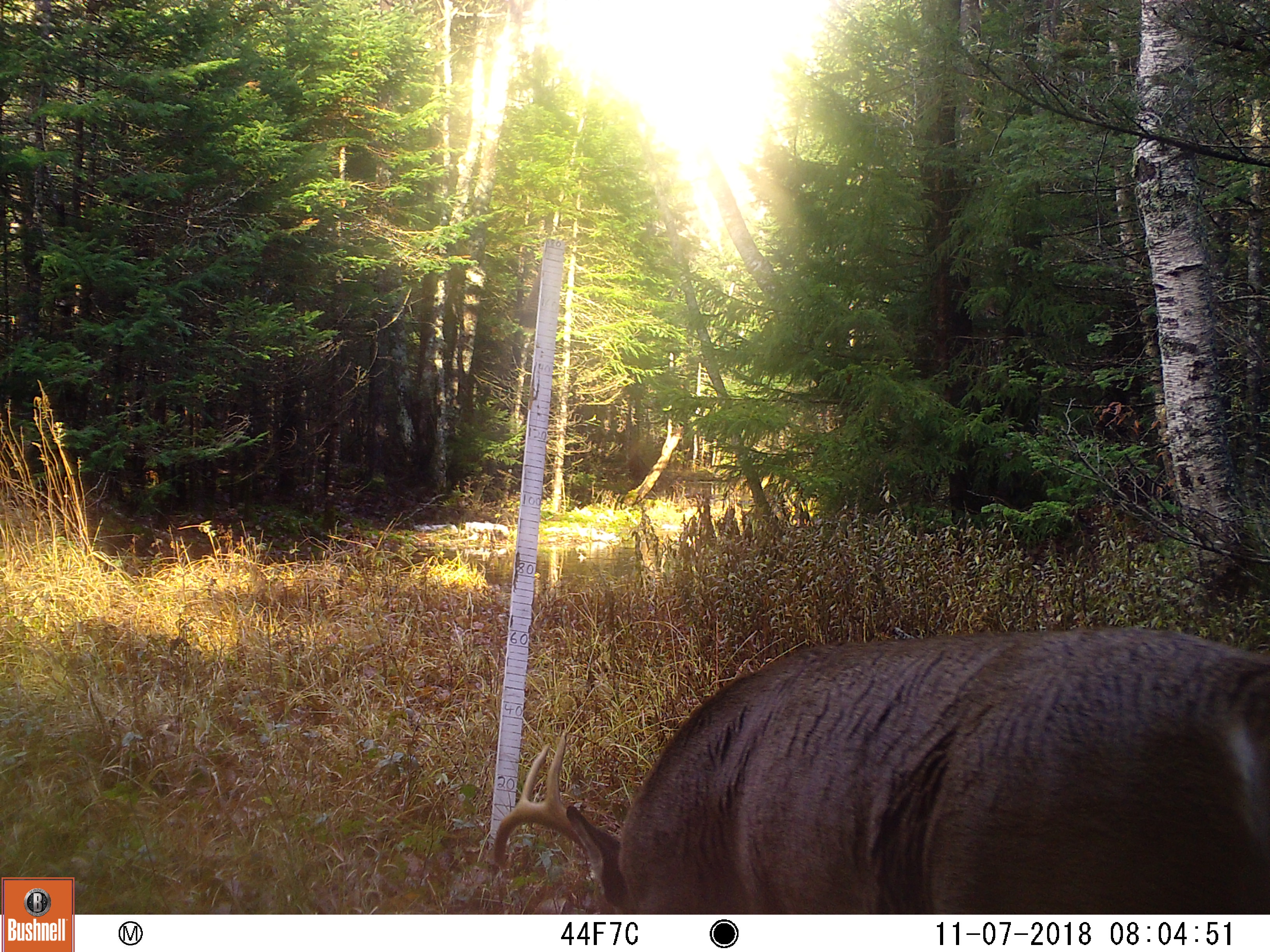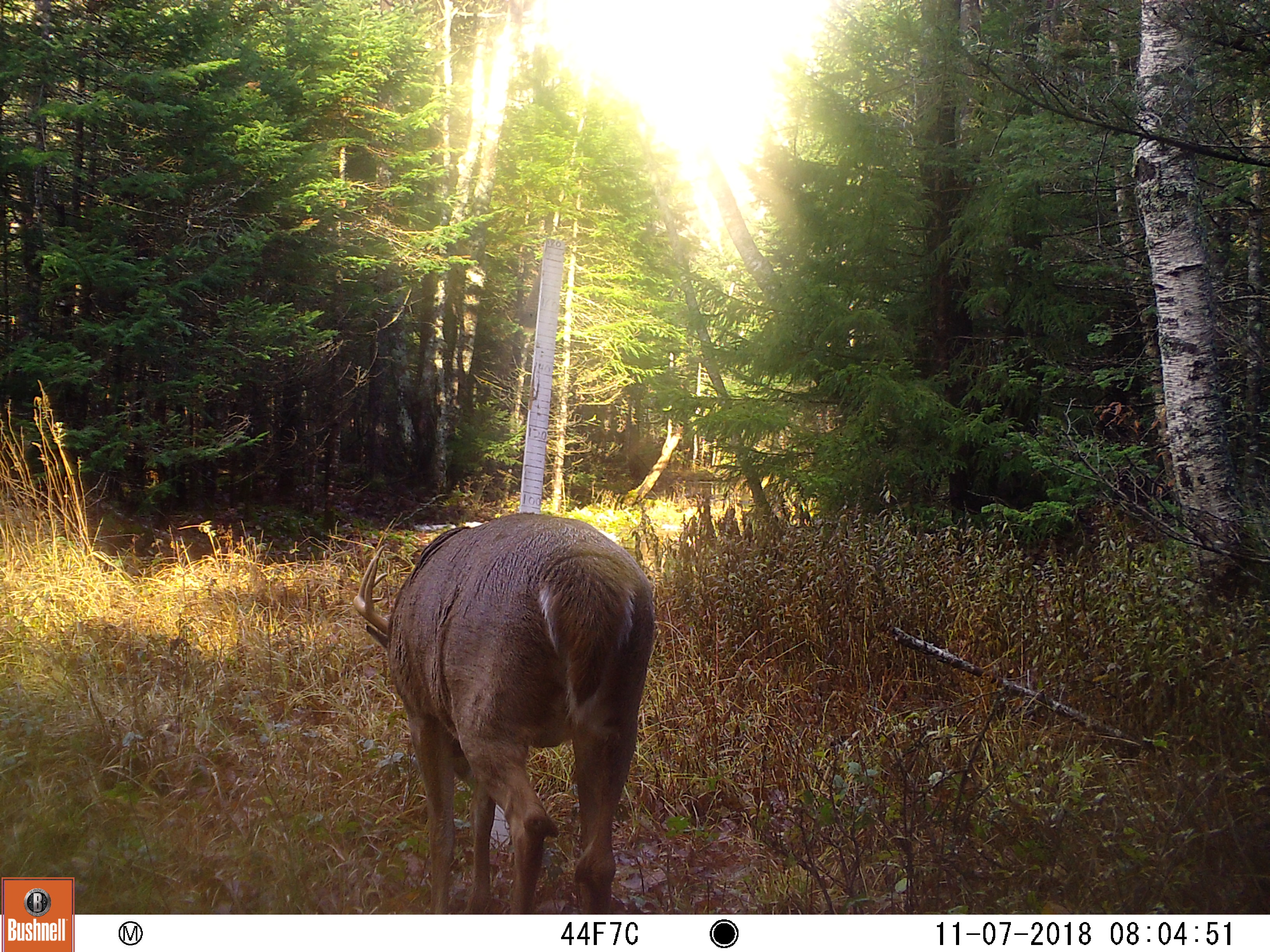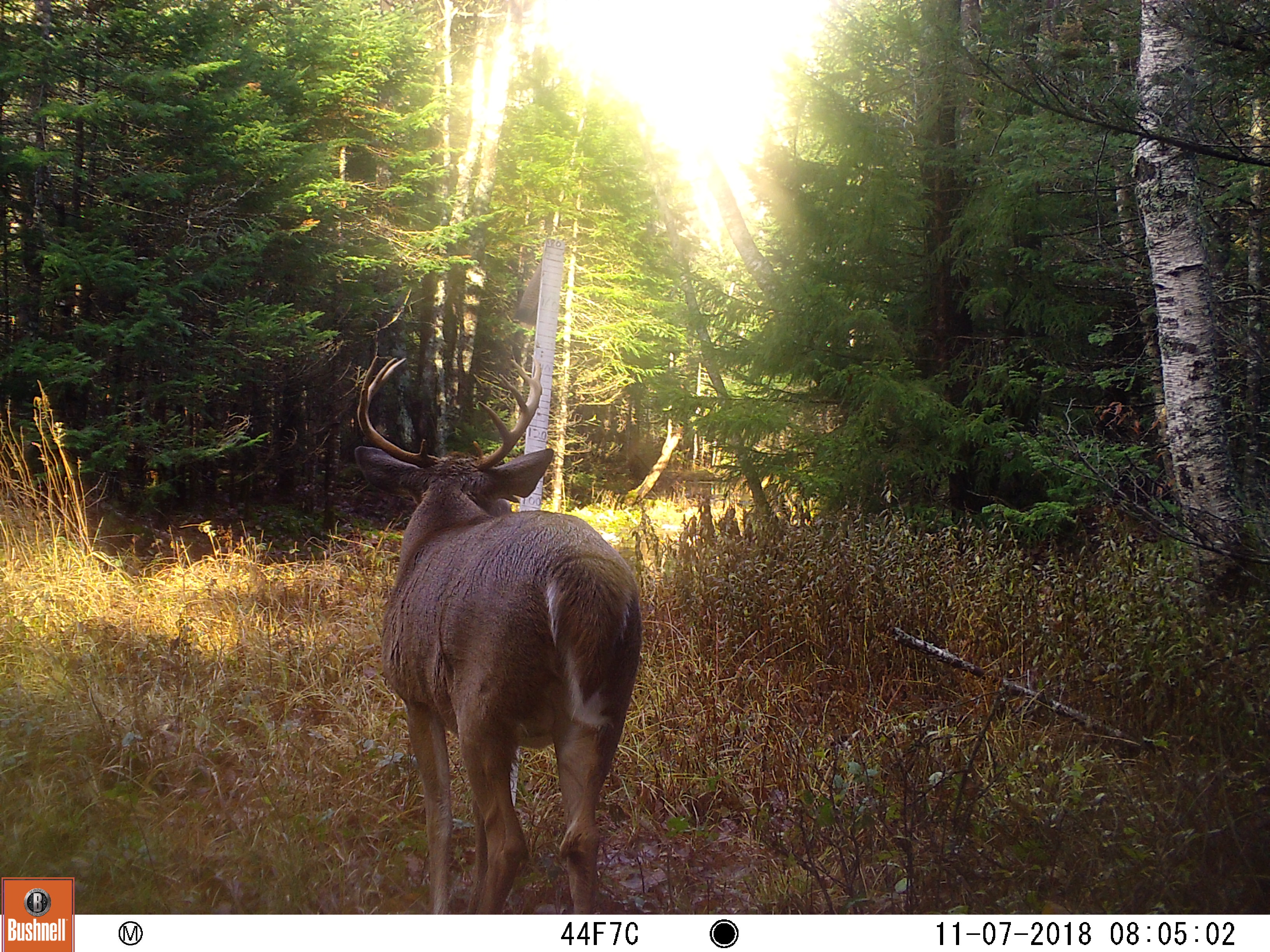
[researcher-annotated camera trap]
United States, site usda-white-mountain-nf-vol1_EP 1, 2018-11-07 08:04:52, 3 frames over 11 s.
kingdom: Animalia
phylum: Chordata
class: Mammalia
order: Artiodactyla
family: Cervidae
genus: Odocoileus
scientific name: Odocoileus virginianus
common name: white-tailed deer